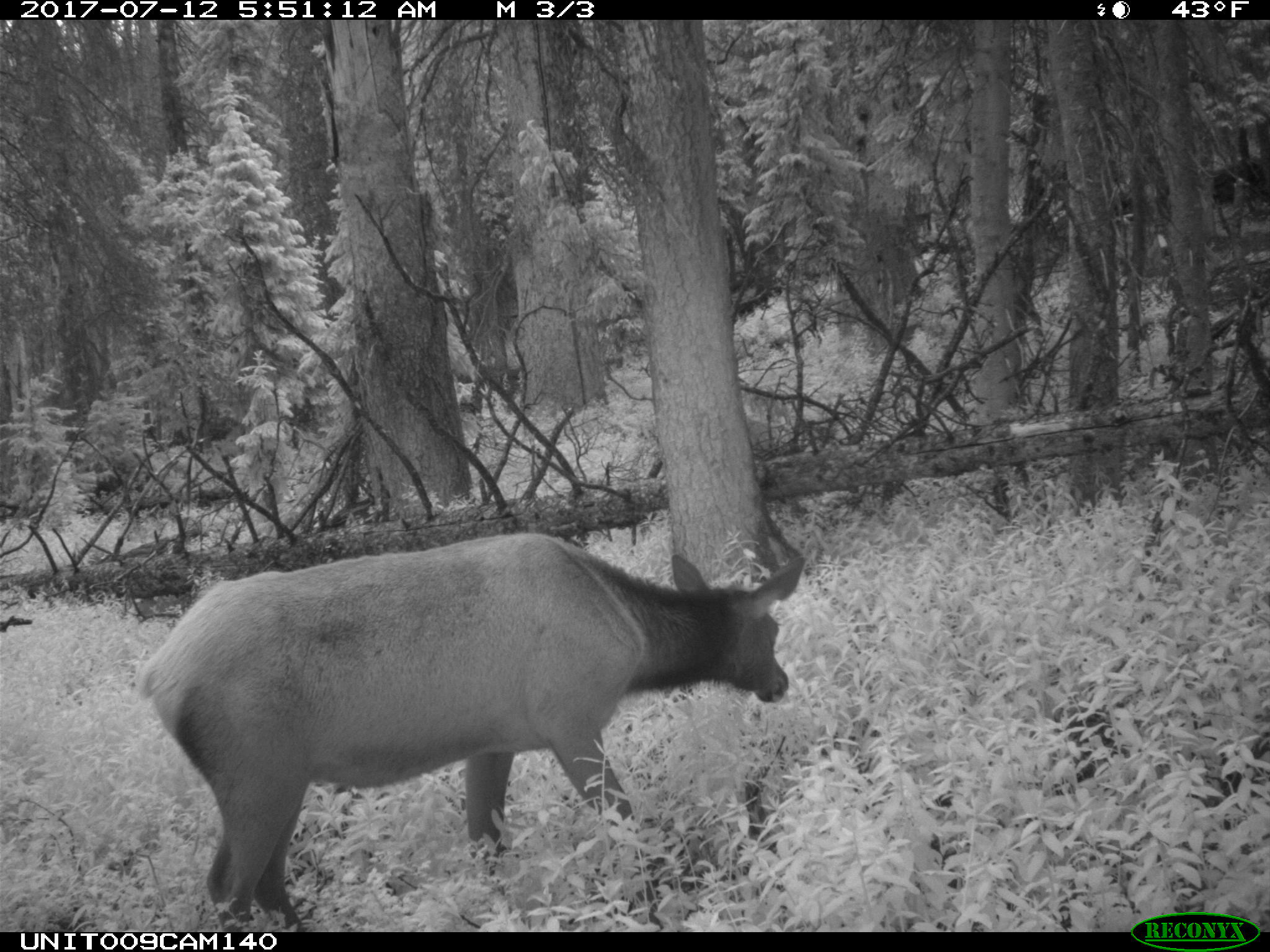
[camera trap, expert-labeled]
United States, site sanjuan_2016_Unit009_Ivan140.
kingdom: Animalia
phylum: Chordata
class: Mammalia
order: Artiodactyla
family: Cervidae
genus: Cervus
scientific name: Cervus elaphus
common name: red deer